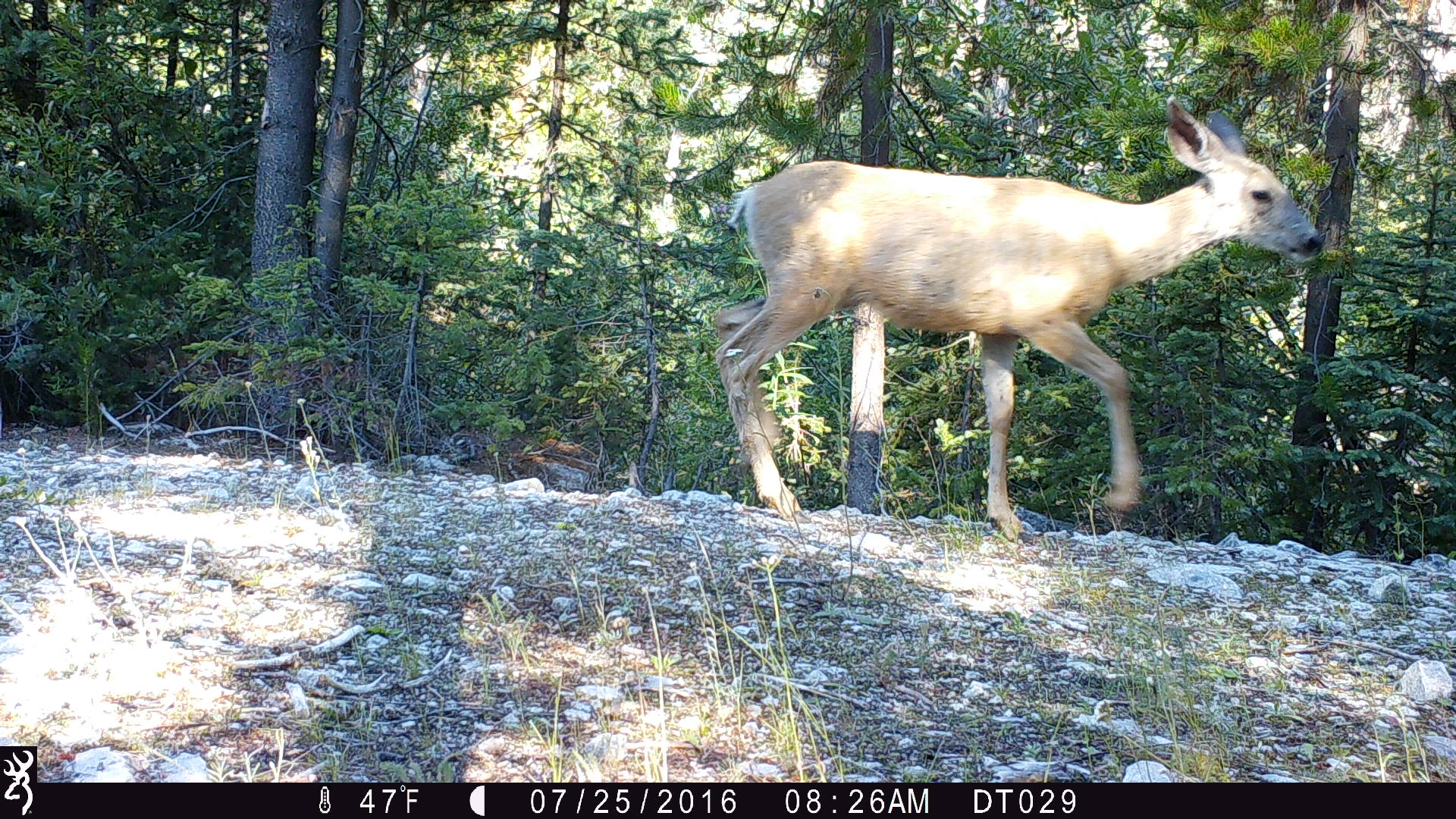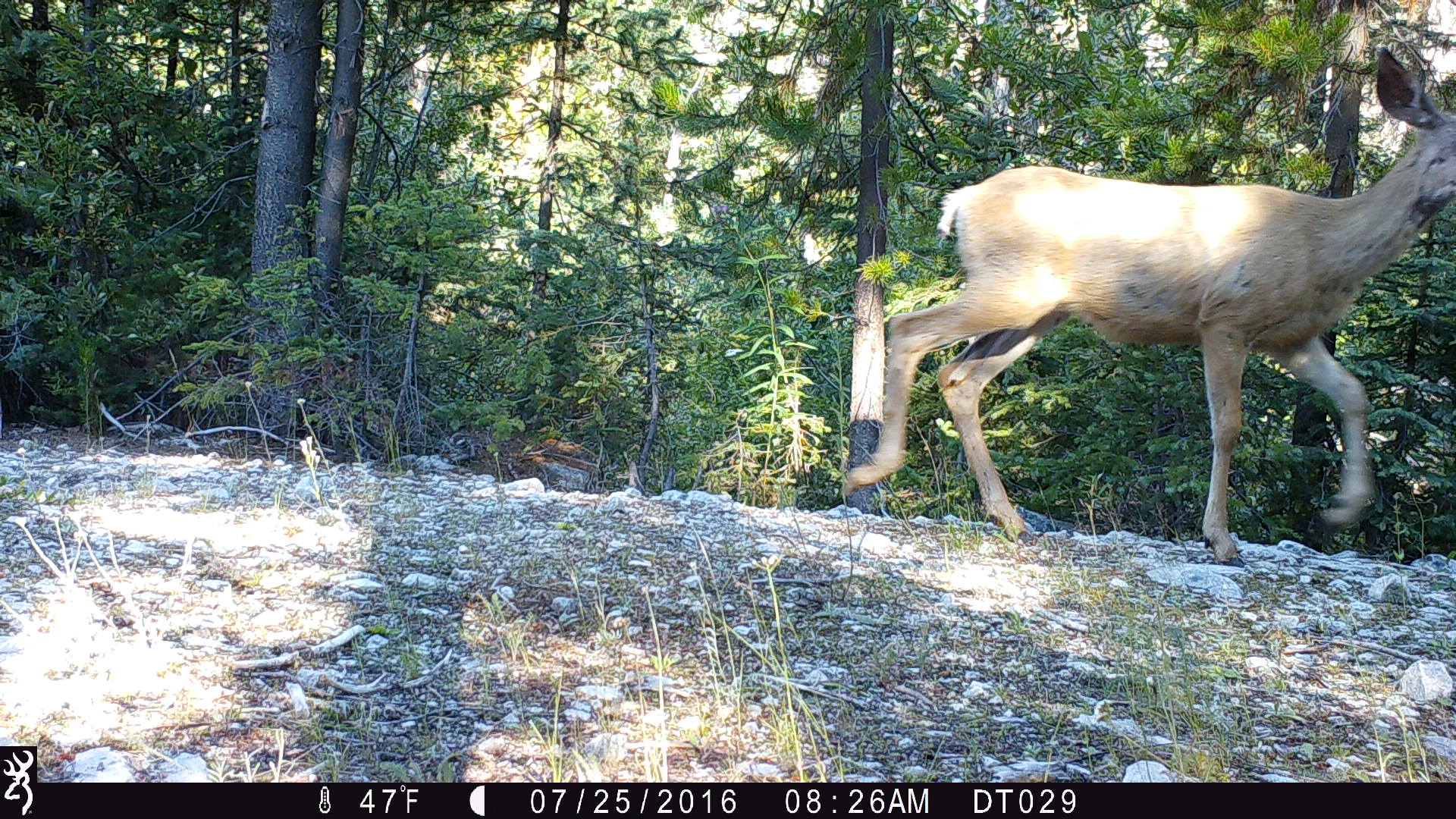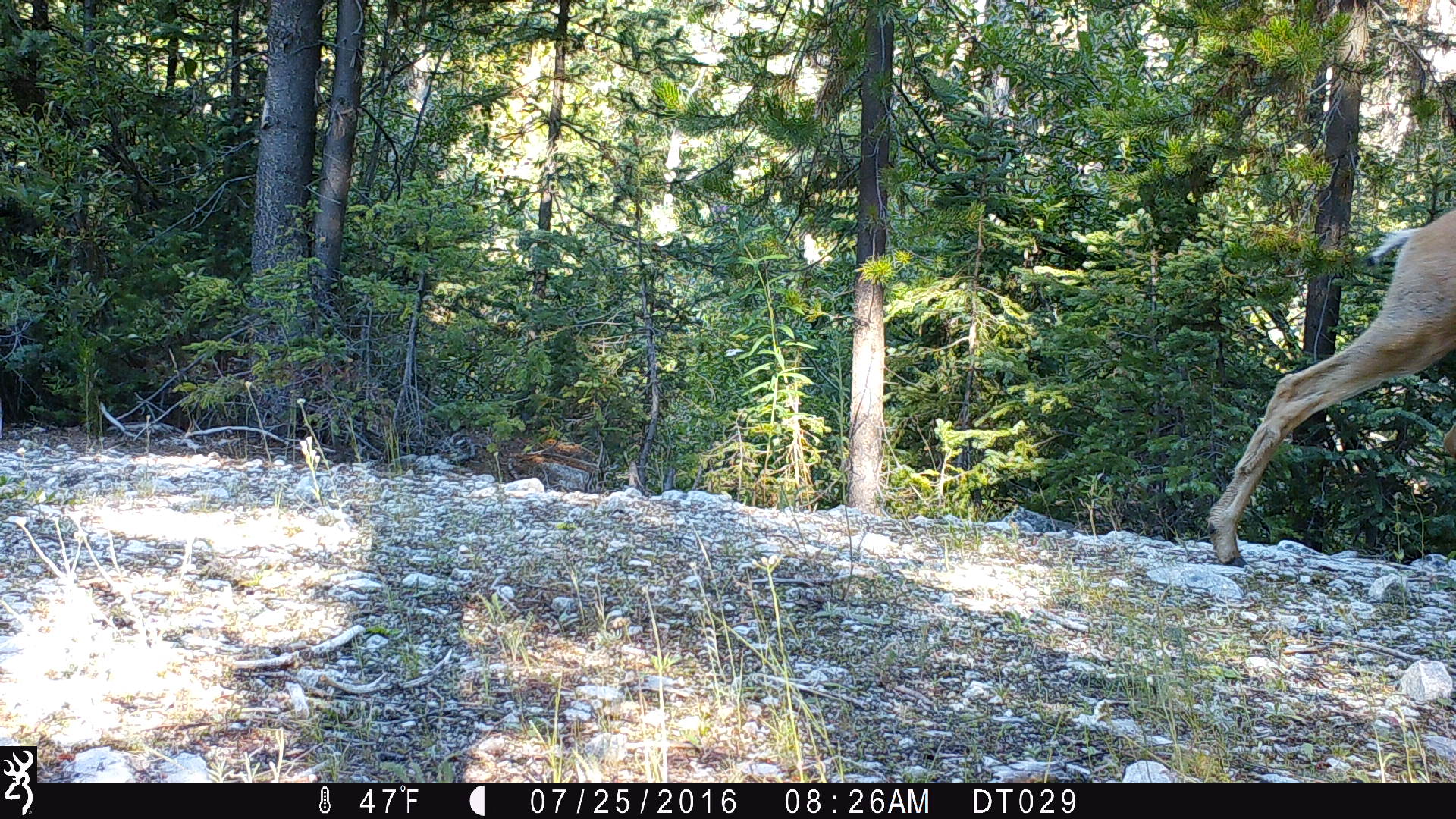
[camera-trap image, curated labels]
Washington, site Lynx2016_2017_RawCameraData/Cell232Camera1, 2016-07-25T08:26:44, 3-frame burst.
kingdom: Animalia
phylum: Chordata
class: Mammalia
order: Artiodactyla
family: Cervidae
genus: Odocoileus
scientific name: Odocoileus hemionus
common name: mule deer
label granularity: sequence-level